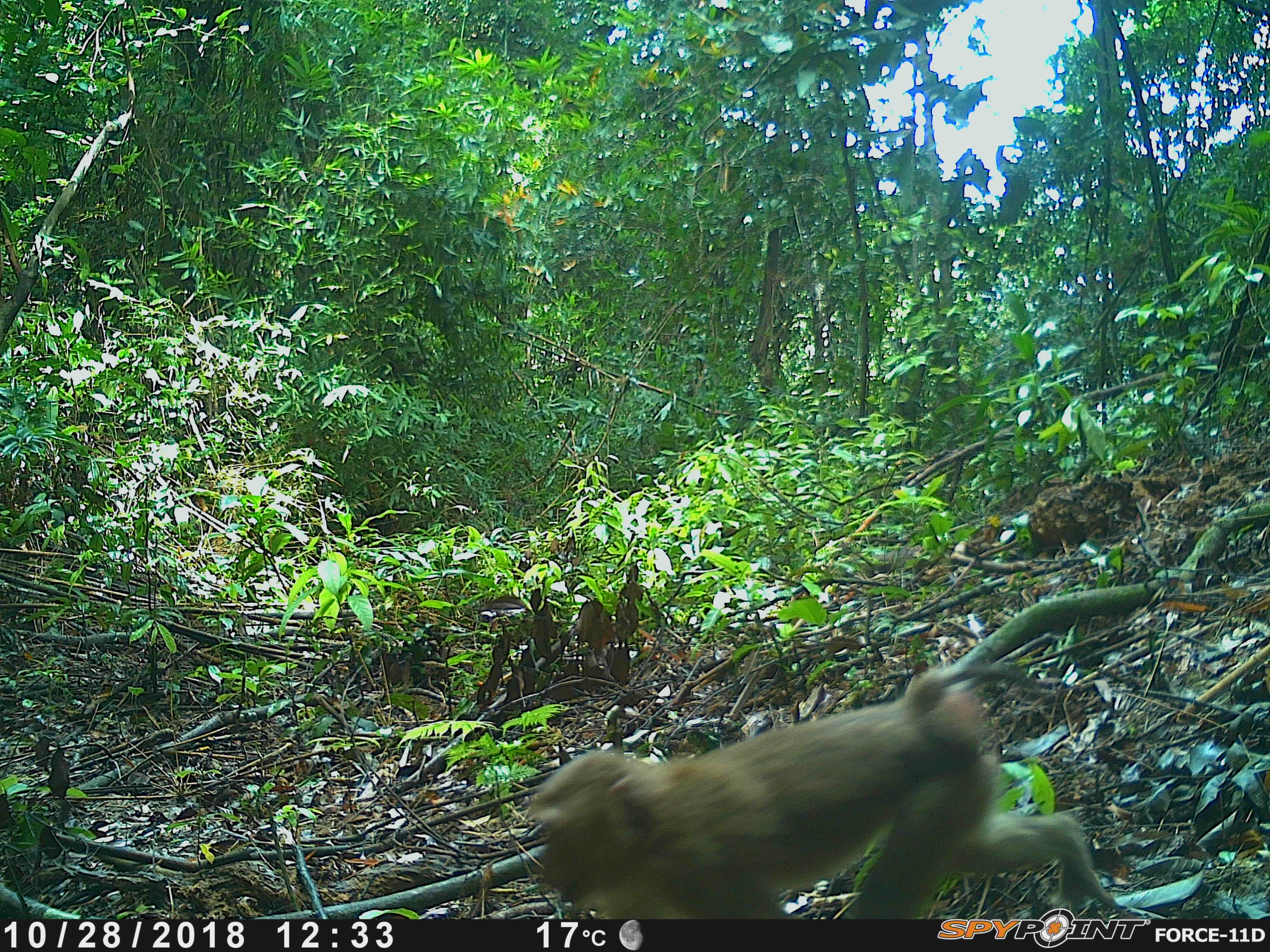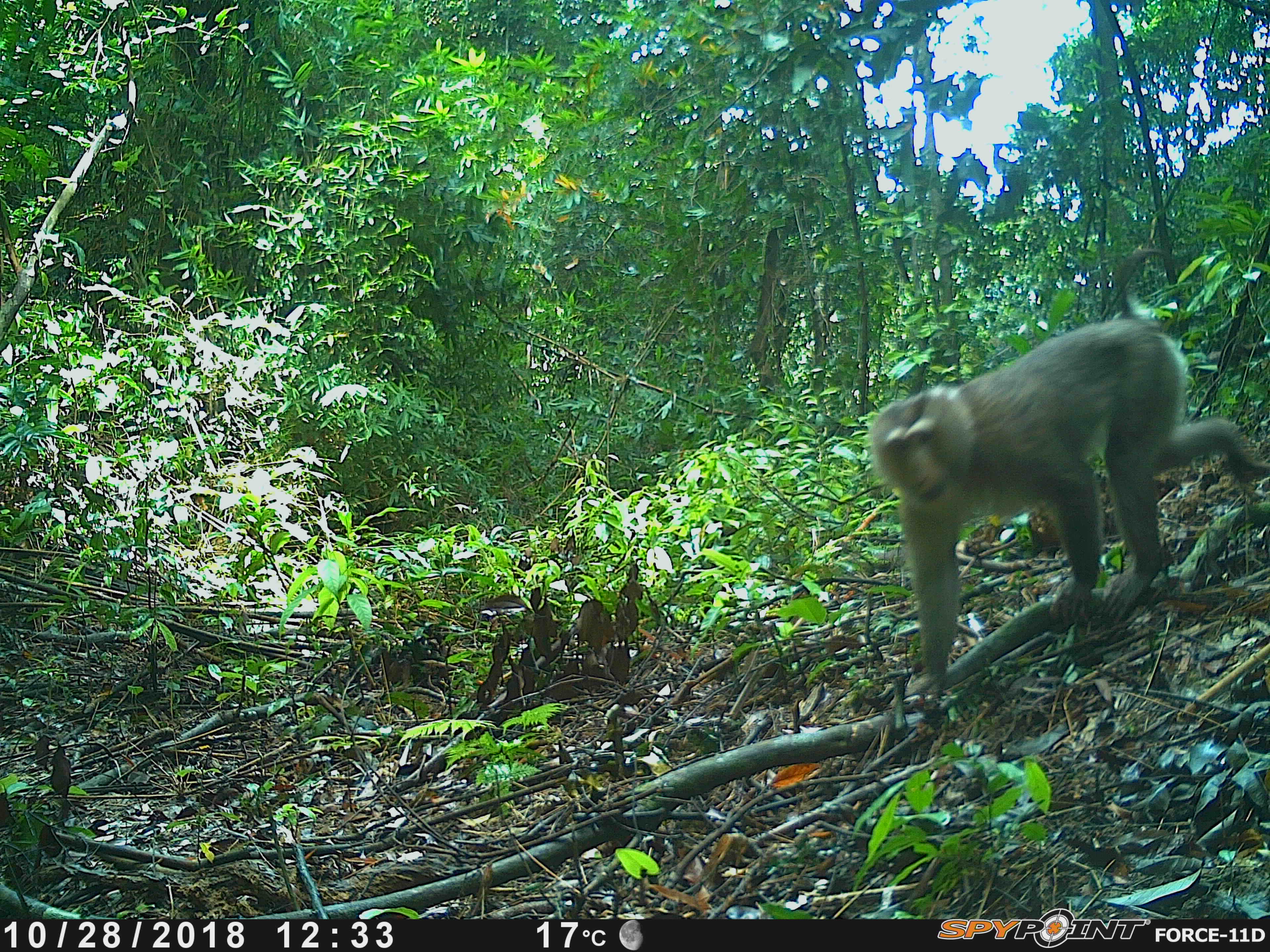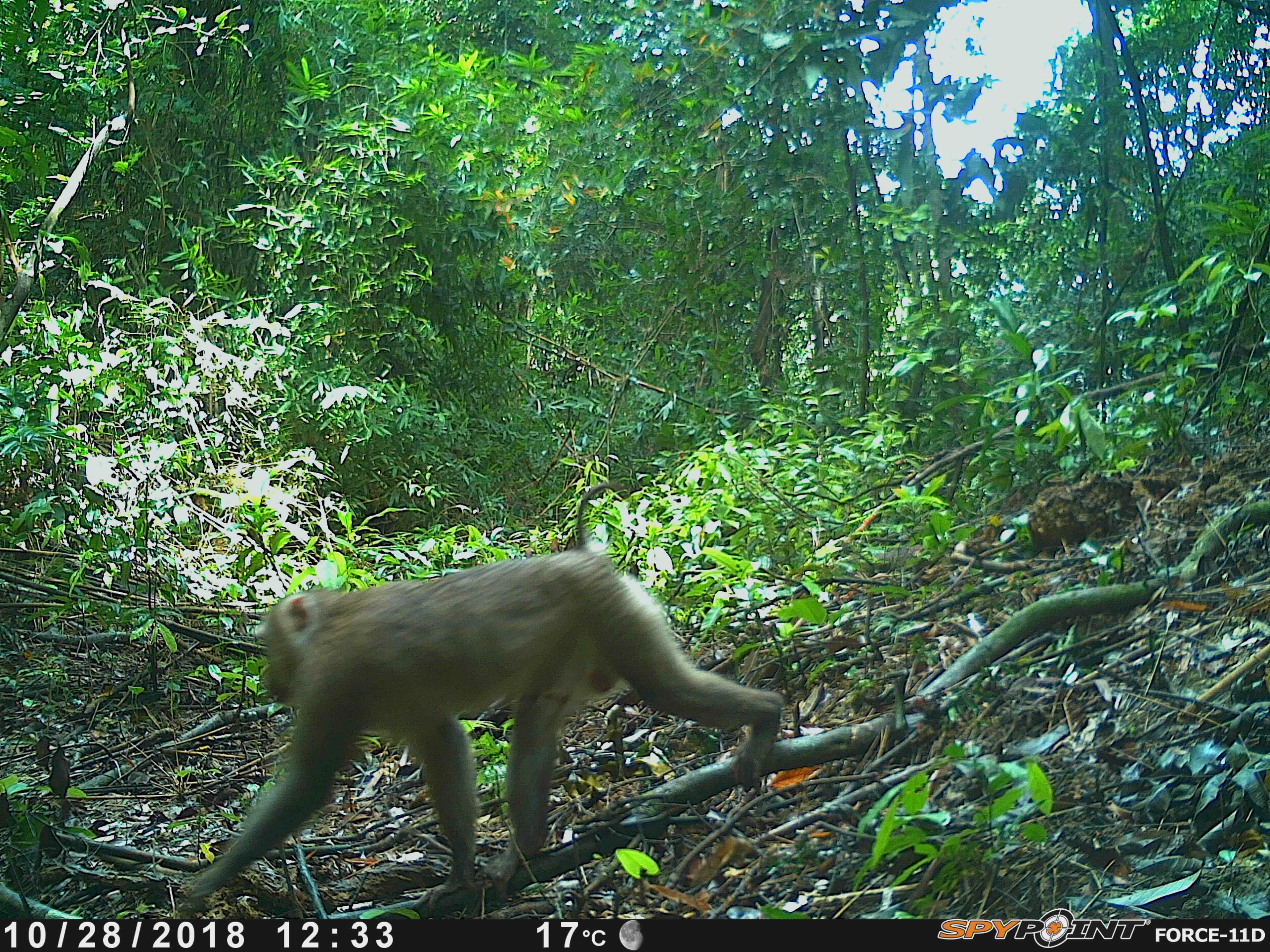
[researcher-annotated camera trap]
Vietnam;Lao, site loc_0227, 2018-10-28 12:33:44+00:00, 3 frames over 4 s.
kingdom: Animalia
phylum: Chordata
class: Mammalia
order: Primates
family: Cercopithecidae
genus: Macaca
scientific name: Macaca nemestrina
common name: pig-tailed macaque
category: pig tailed macaque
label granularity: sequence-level